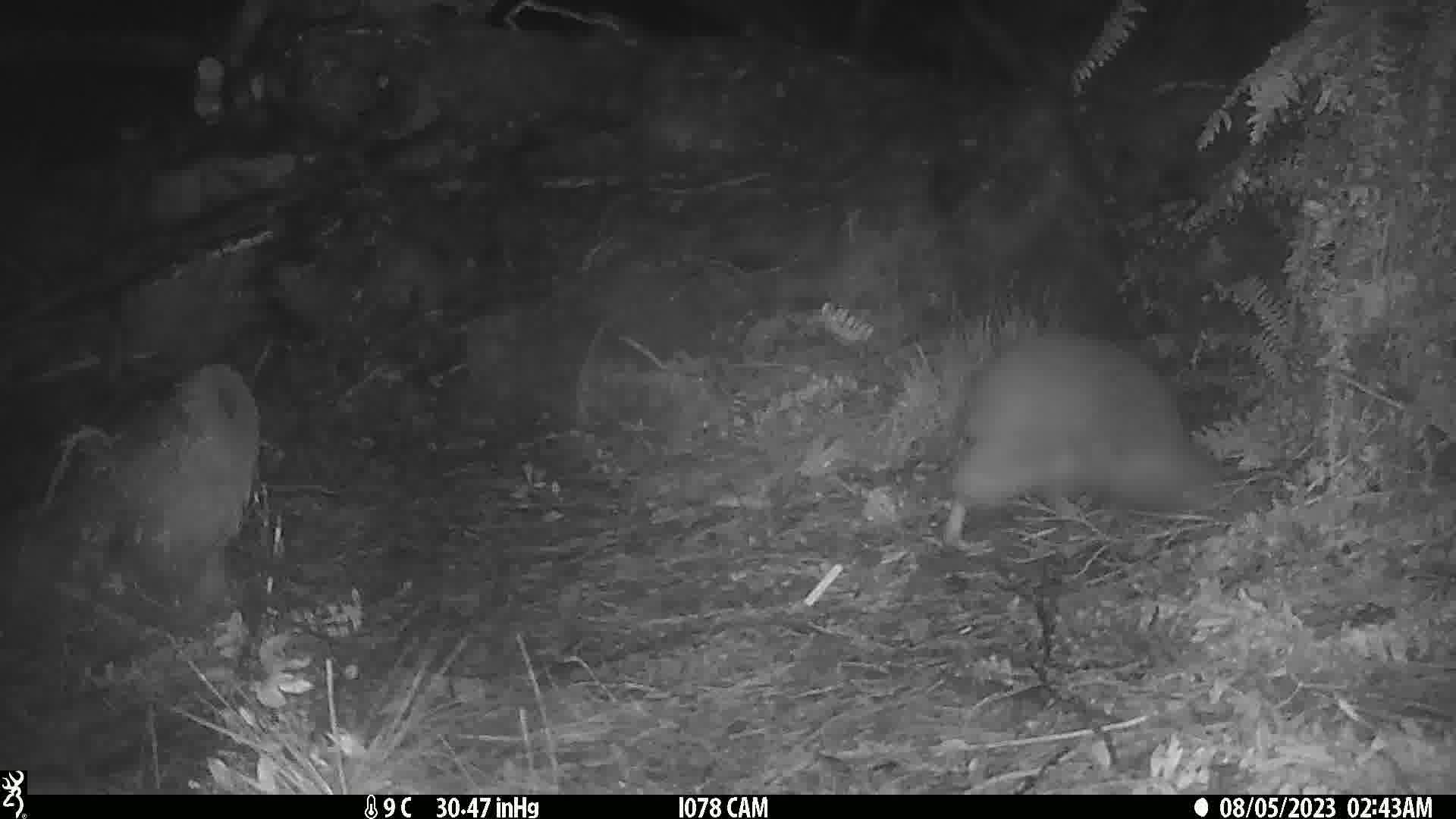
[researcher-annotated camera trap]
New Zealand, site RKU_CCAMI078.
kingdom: Animalia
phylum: Chordata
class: Aves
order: Apterygiformes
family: Apterygidae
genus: Apteryx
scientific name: Apteryx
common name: kiwi